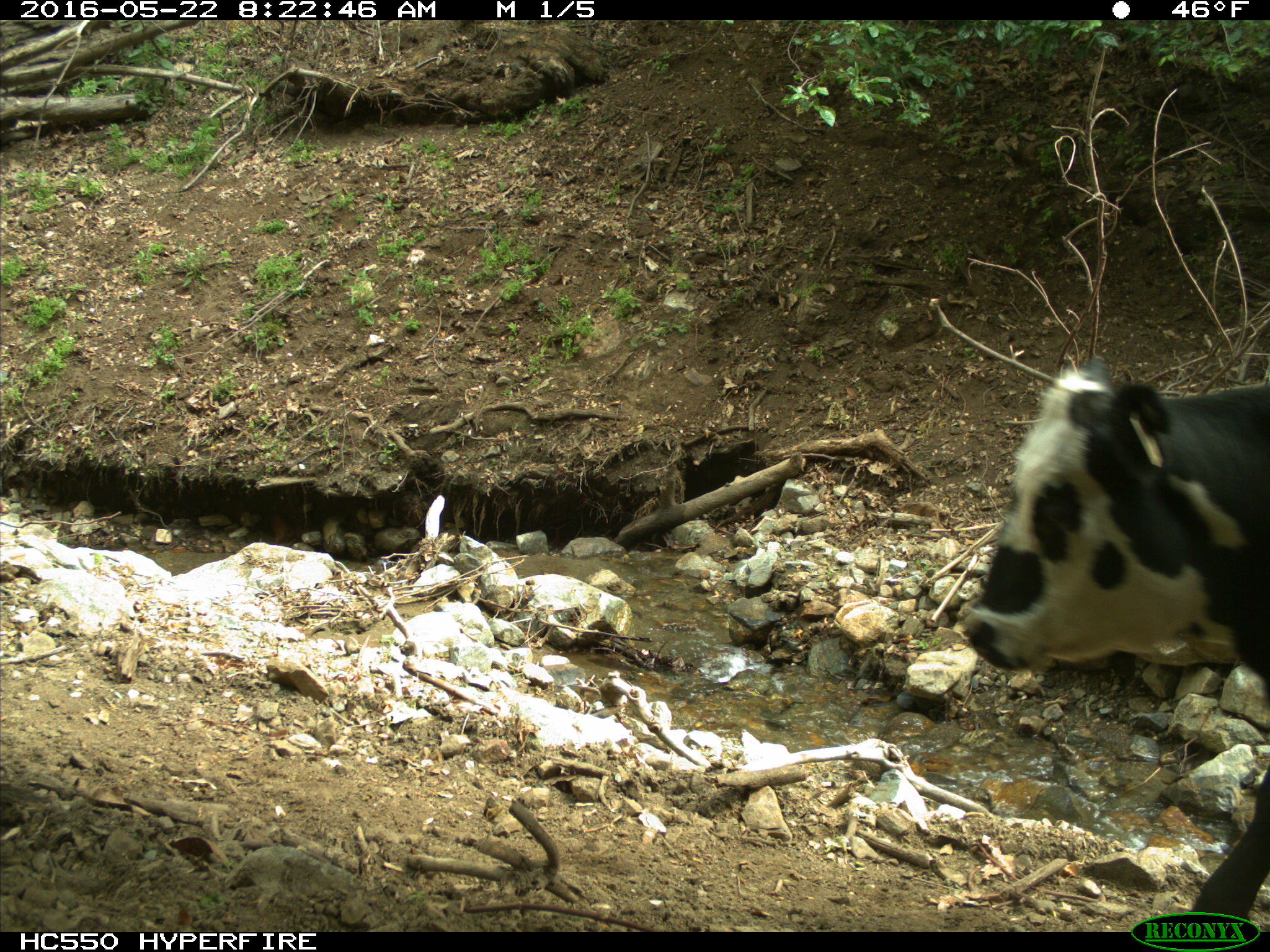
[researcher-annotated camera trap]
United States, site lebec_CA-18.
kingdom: Animalia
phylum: Chordata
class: Mammalia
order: Artiodactyla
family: Bovidae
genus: Bos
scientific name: Bos taurus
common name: domestic cow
Bos taurus (domestic cow).